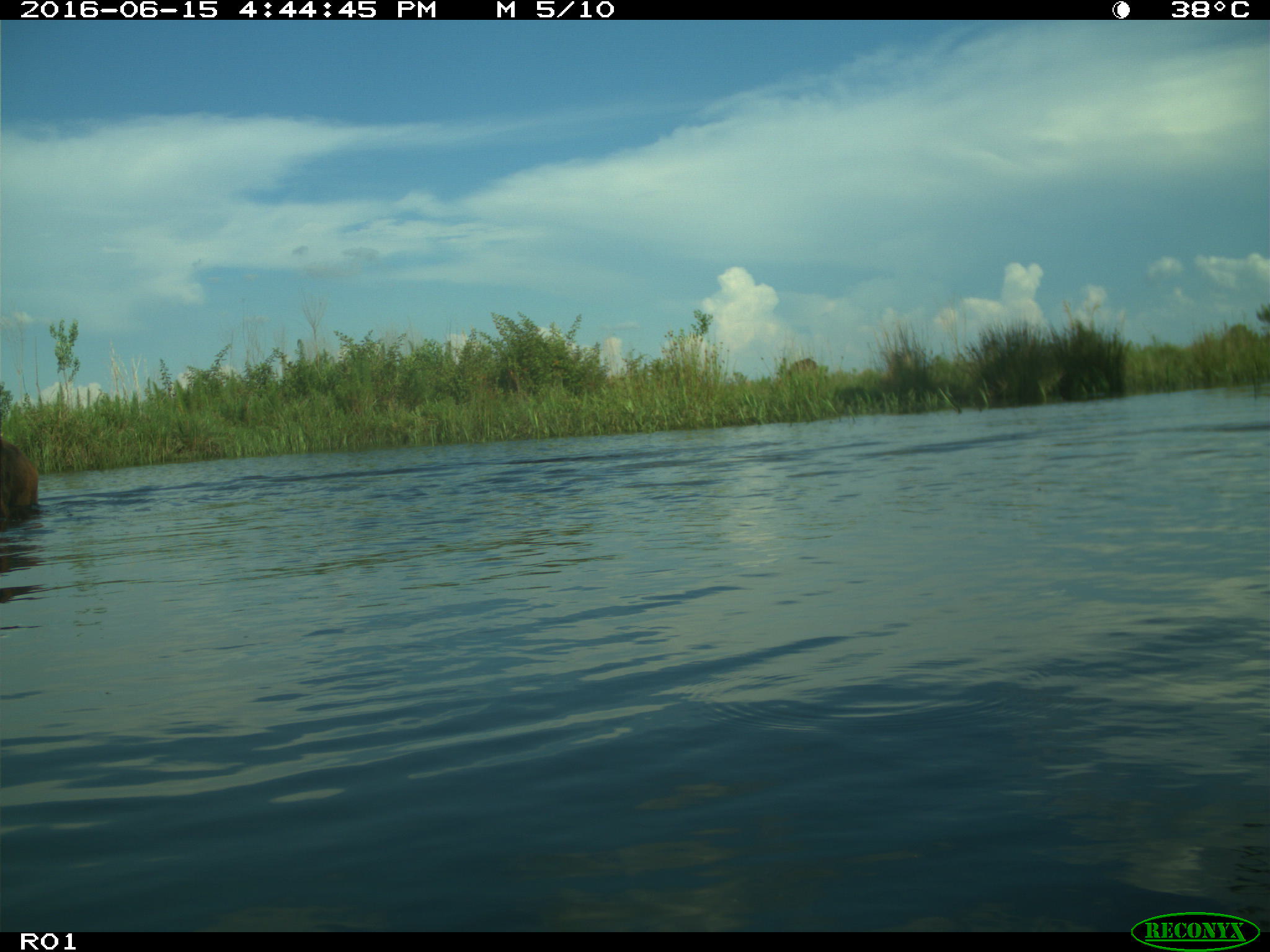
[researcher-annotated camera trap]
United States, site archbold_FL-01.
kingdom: Animalia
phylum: Chordata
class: Mammalia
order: Artiodactyla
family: Bovidae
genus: Bos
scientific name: Bos taurus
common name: domestic cow